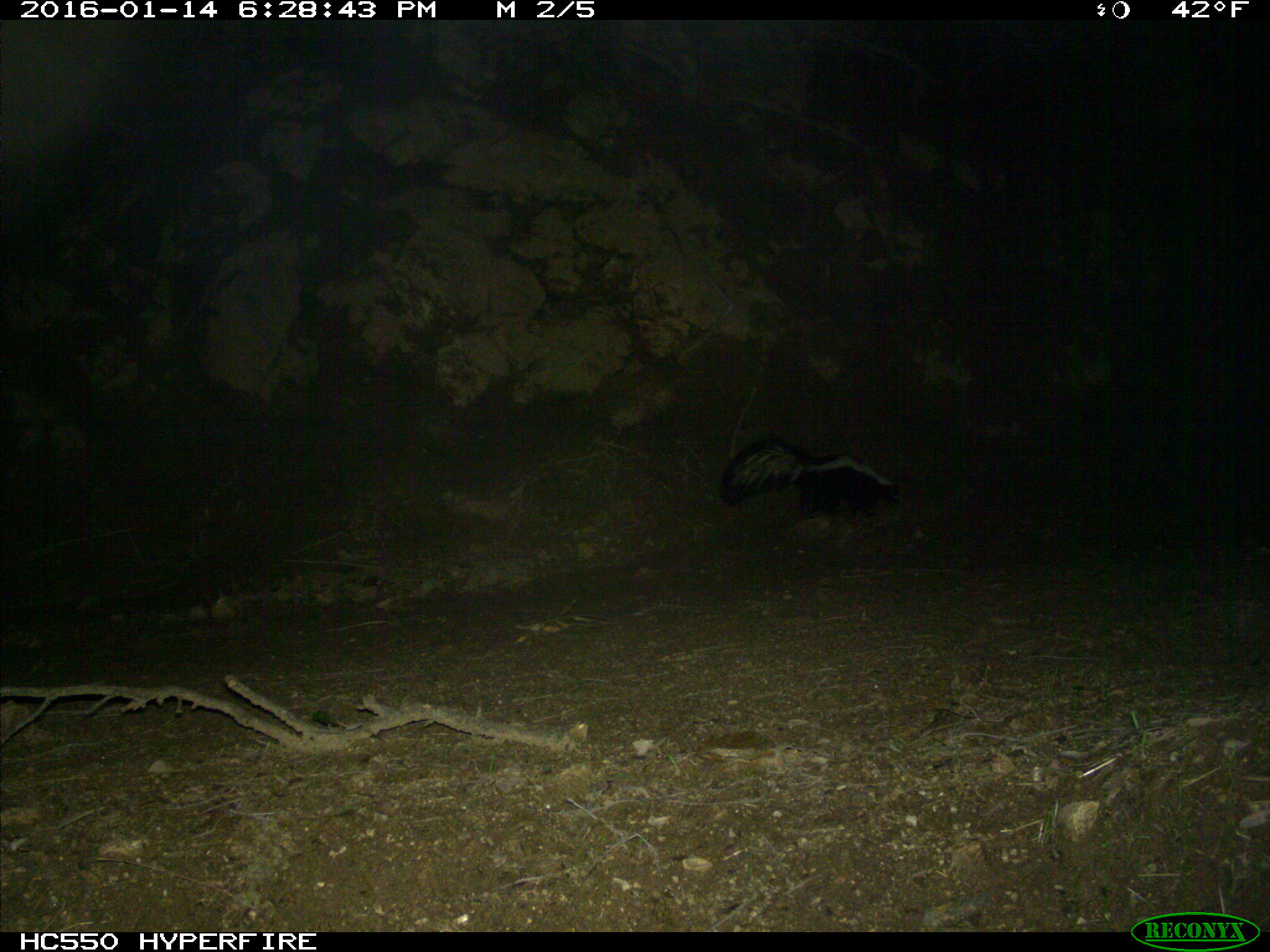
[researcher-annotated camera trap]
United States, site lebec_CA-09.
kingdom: Animalia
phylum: Chordata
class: Mammalia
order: Carnivora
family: Mephitidae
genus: Mephitis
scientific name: Mephitis mephitis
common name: striped skunk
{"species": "Mephitis mephitis (striped skunk)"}